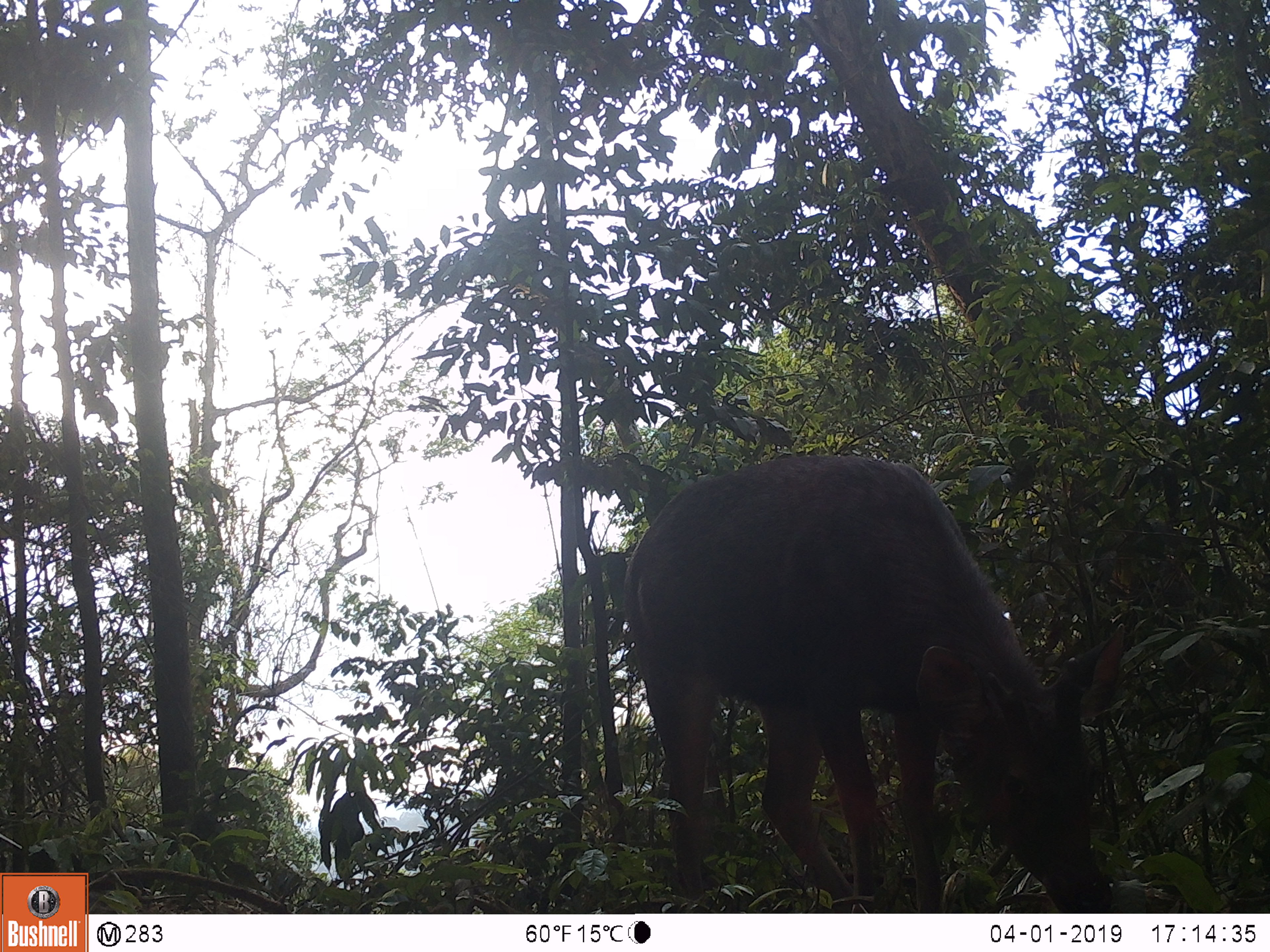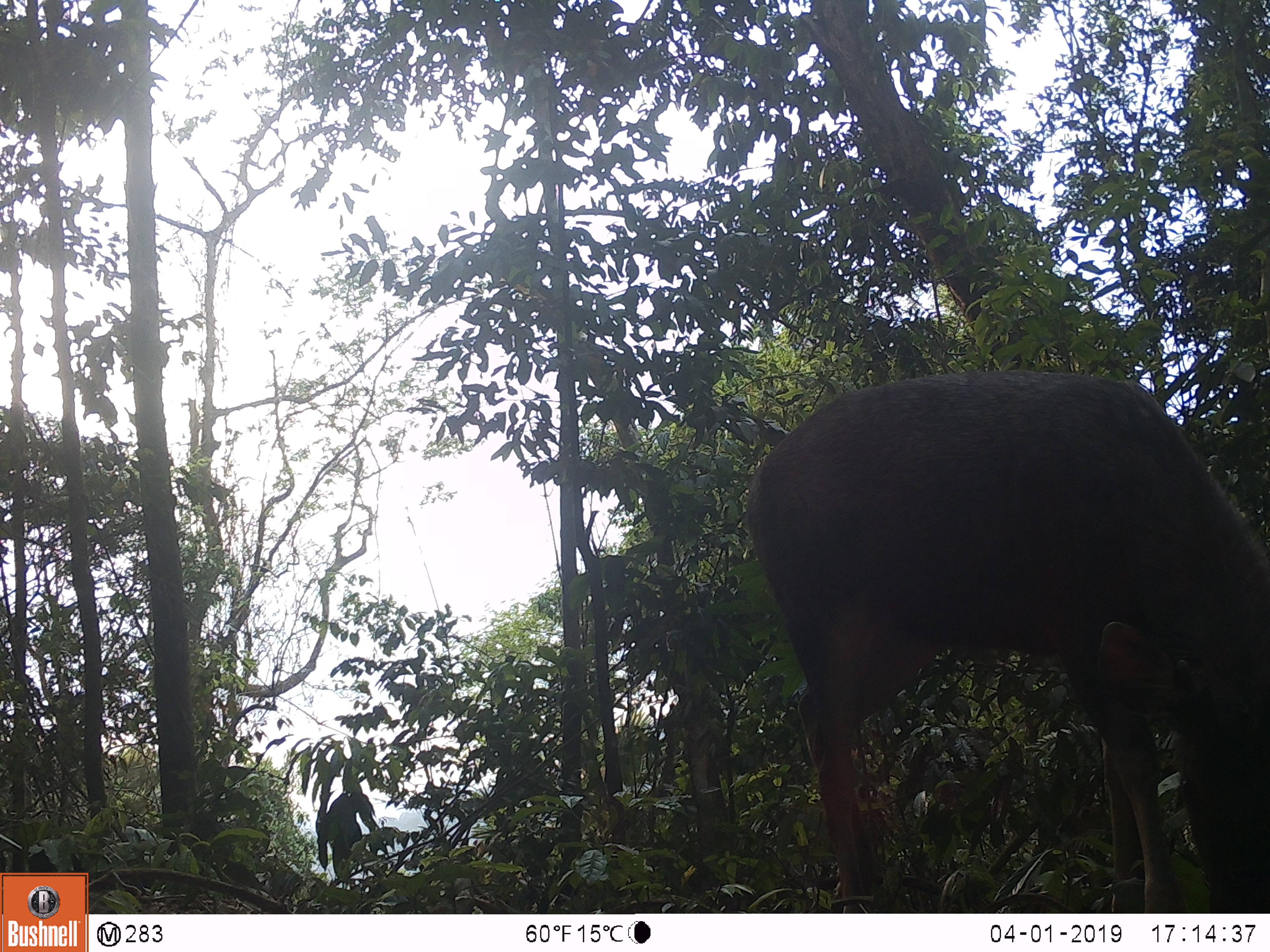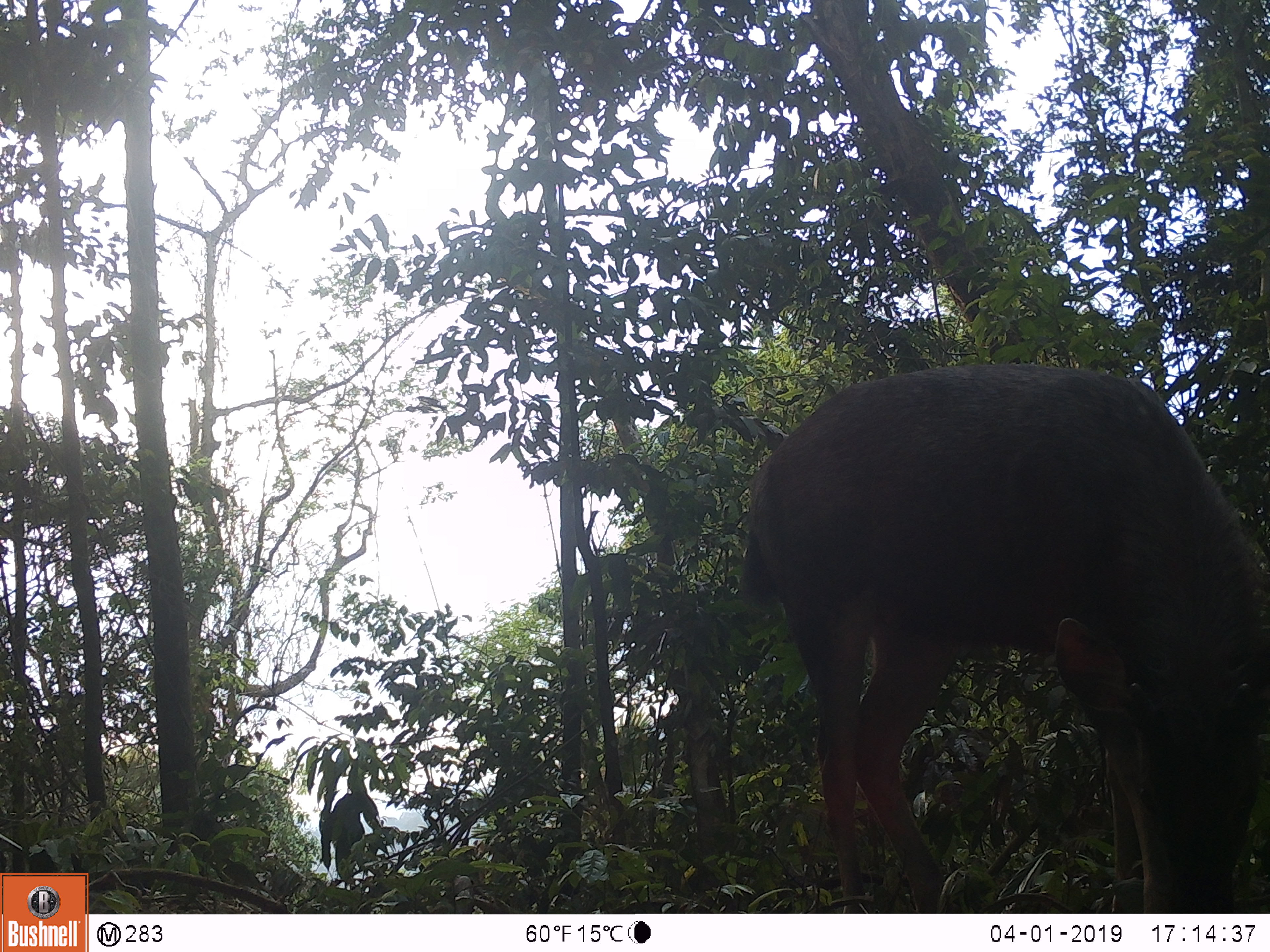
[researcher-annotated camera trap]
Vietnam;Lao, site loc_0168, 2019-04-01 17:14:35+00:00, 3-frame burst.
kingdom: Animalia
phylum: Chordata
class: Mammalia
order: Artiodactyla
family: Cervidae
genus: Rusa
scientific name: Rusa unicolor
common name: sambar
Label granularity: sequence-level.